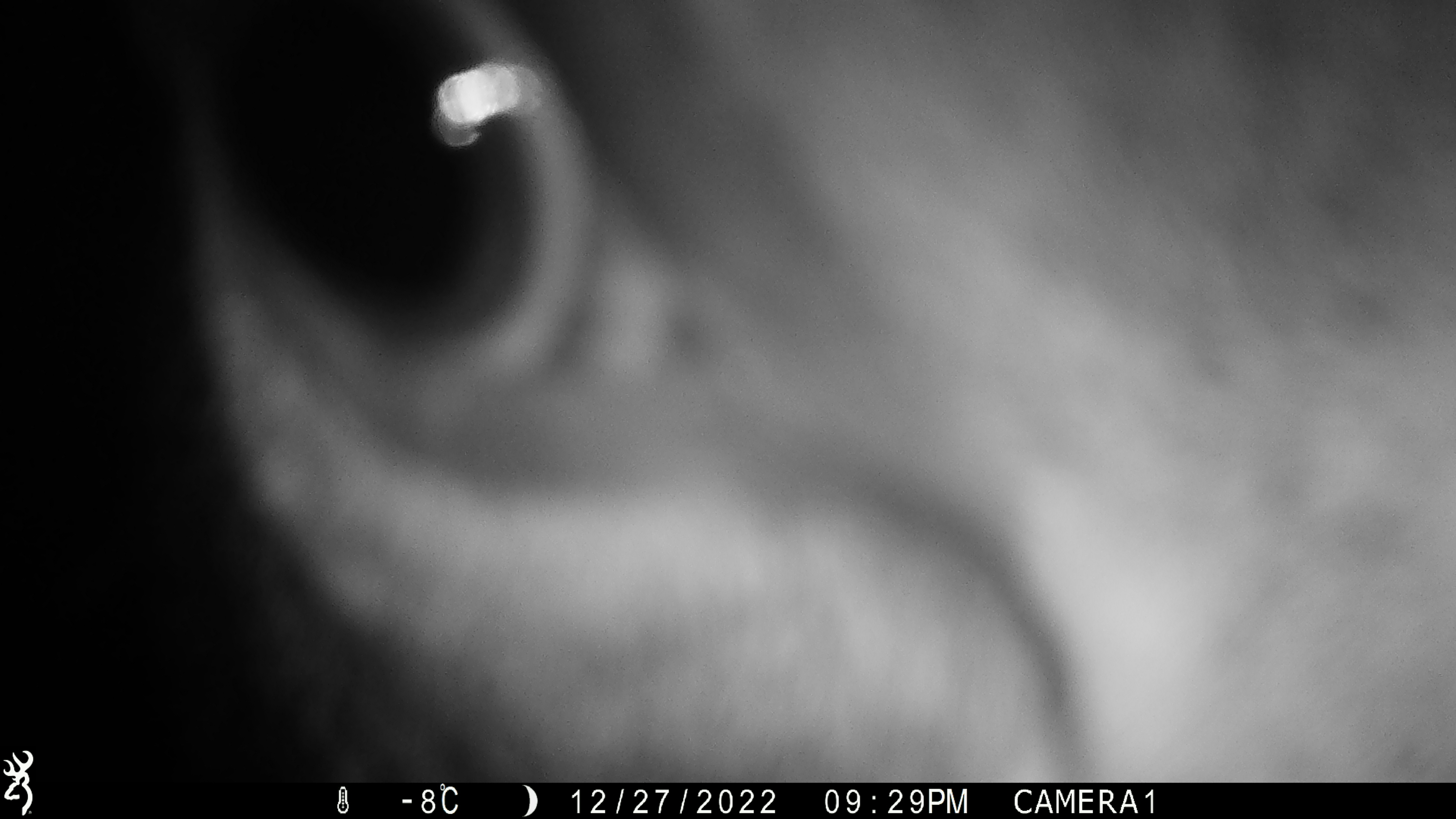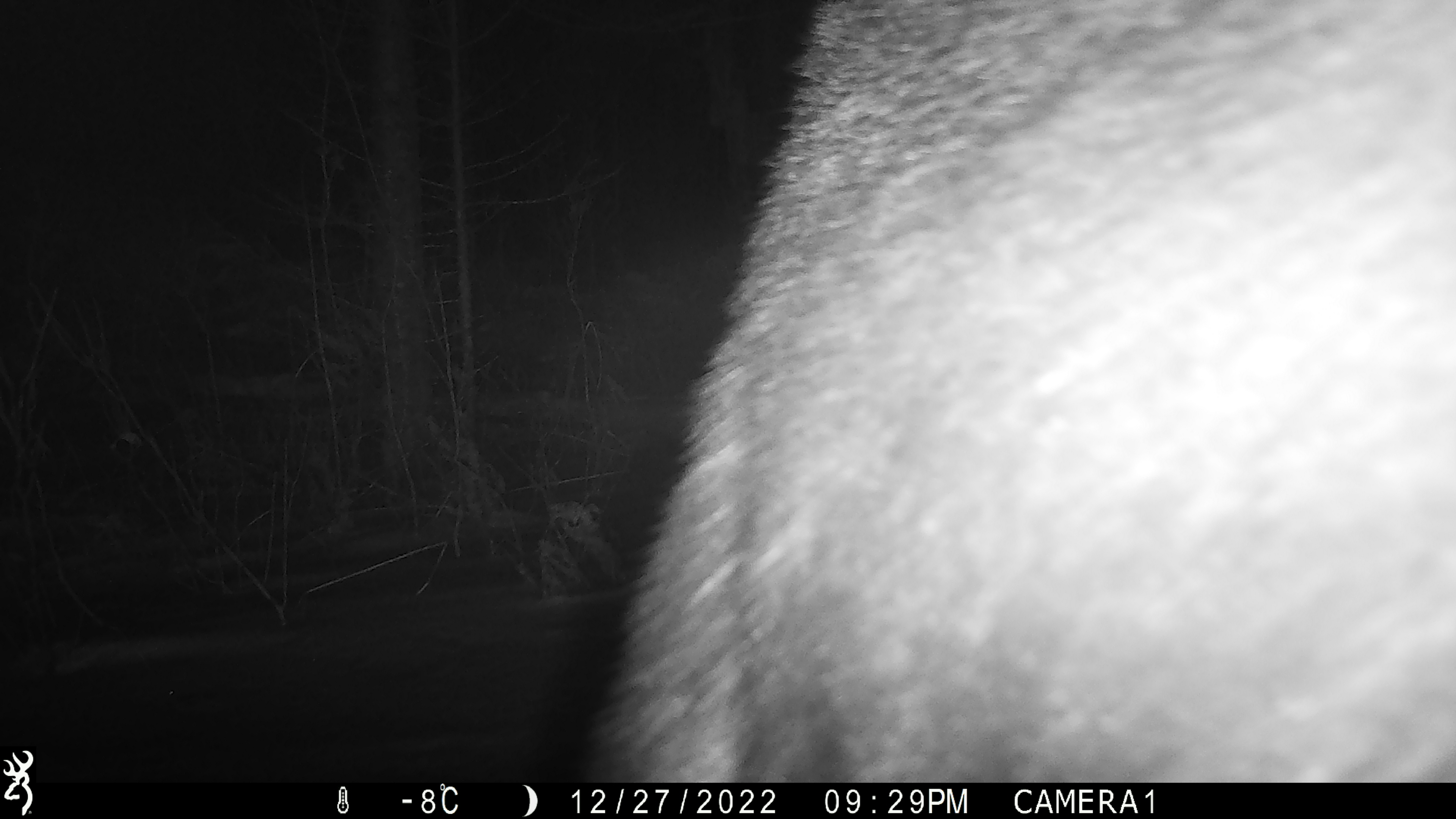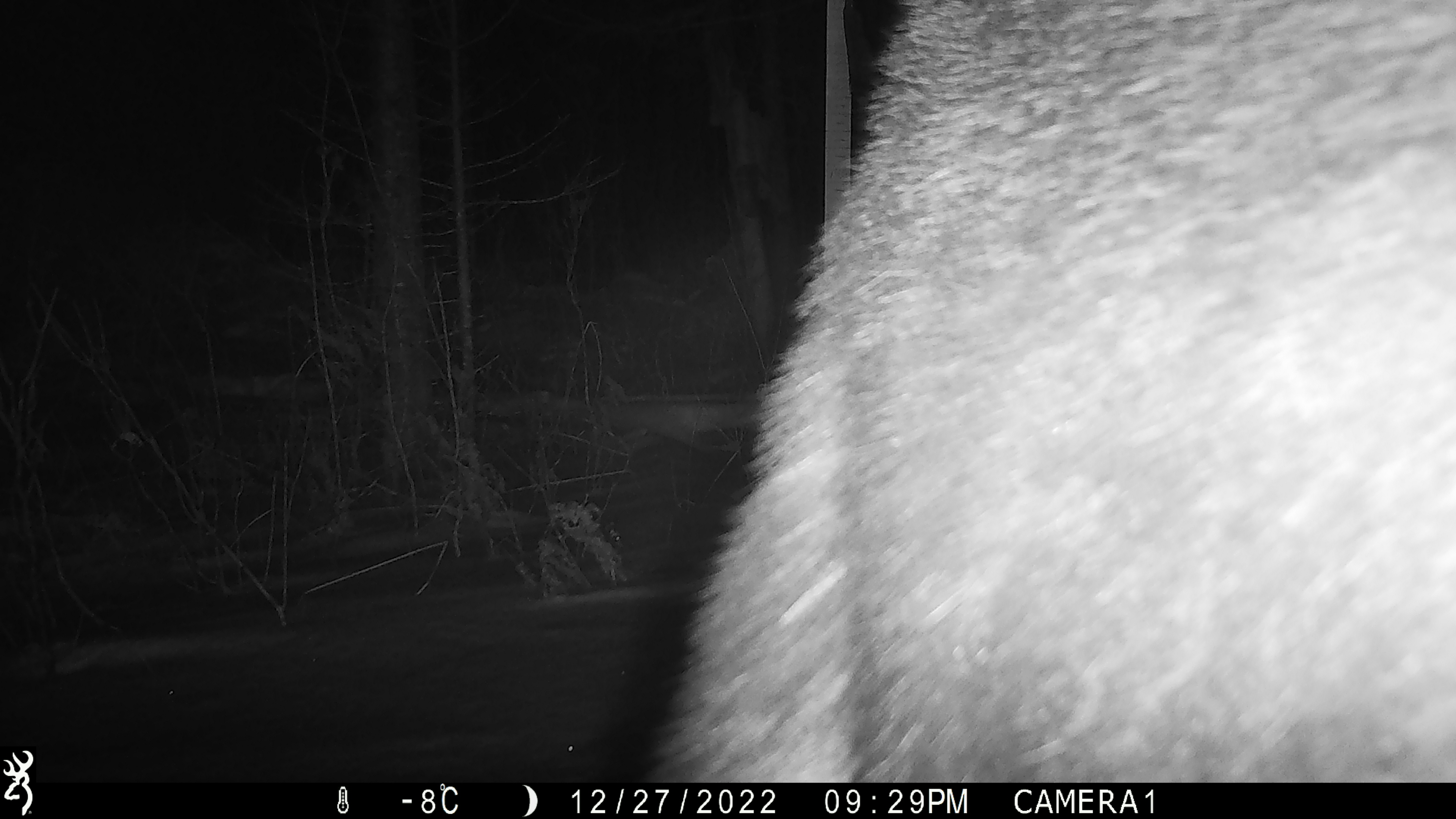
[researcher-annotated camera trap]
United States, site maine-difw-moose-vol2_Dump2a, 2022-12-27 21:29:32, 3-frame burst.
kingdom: Animalia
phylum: Chordata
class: Mammalia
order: Artiodactyla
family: Cervidae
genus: Alces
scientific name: Alces alces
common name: moose